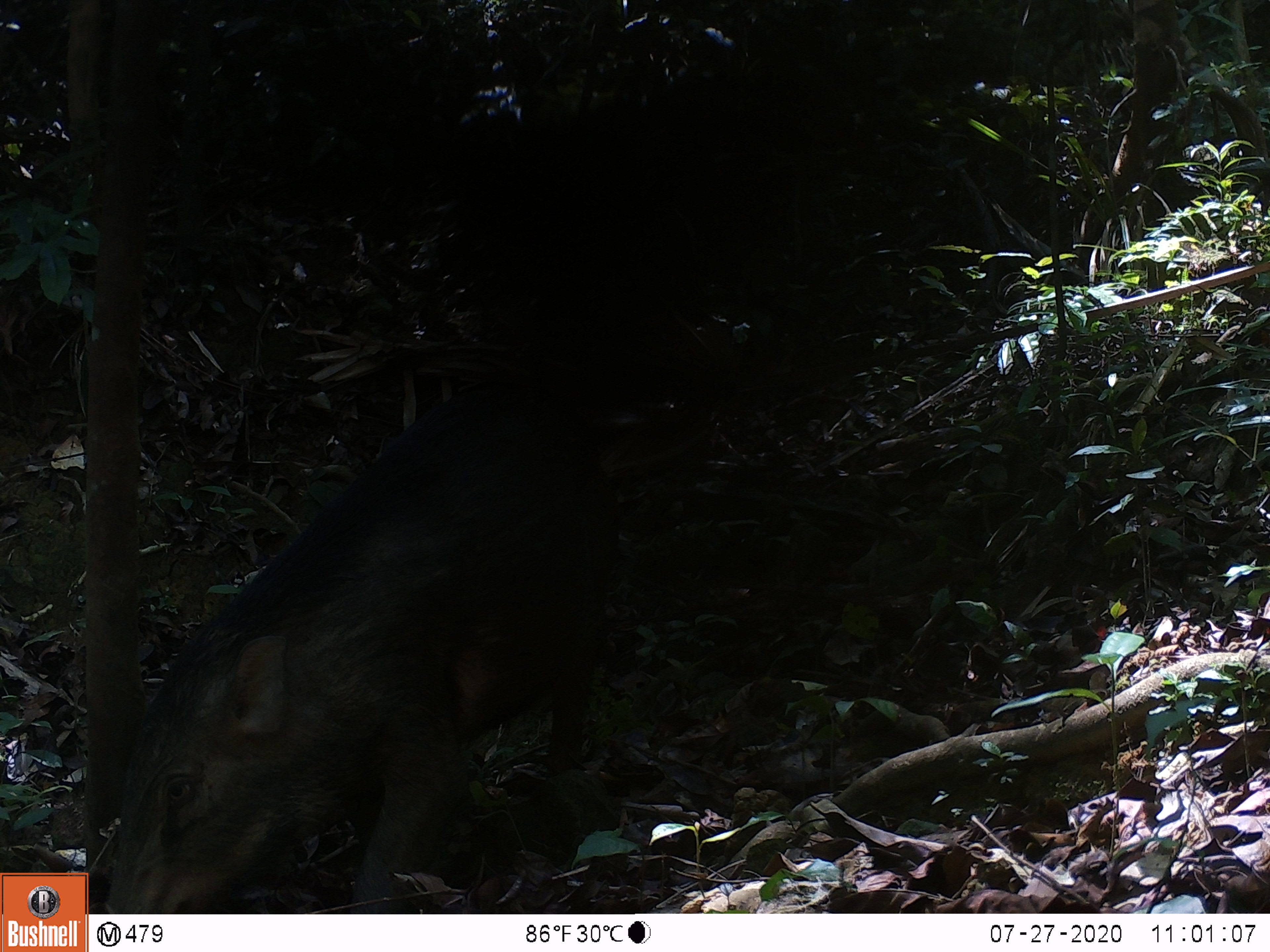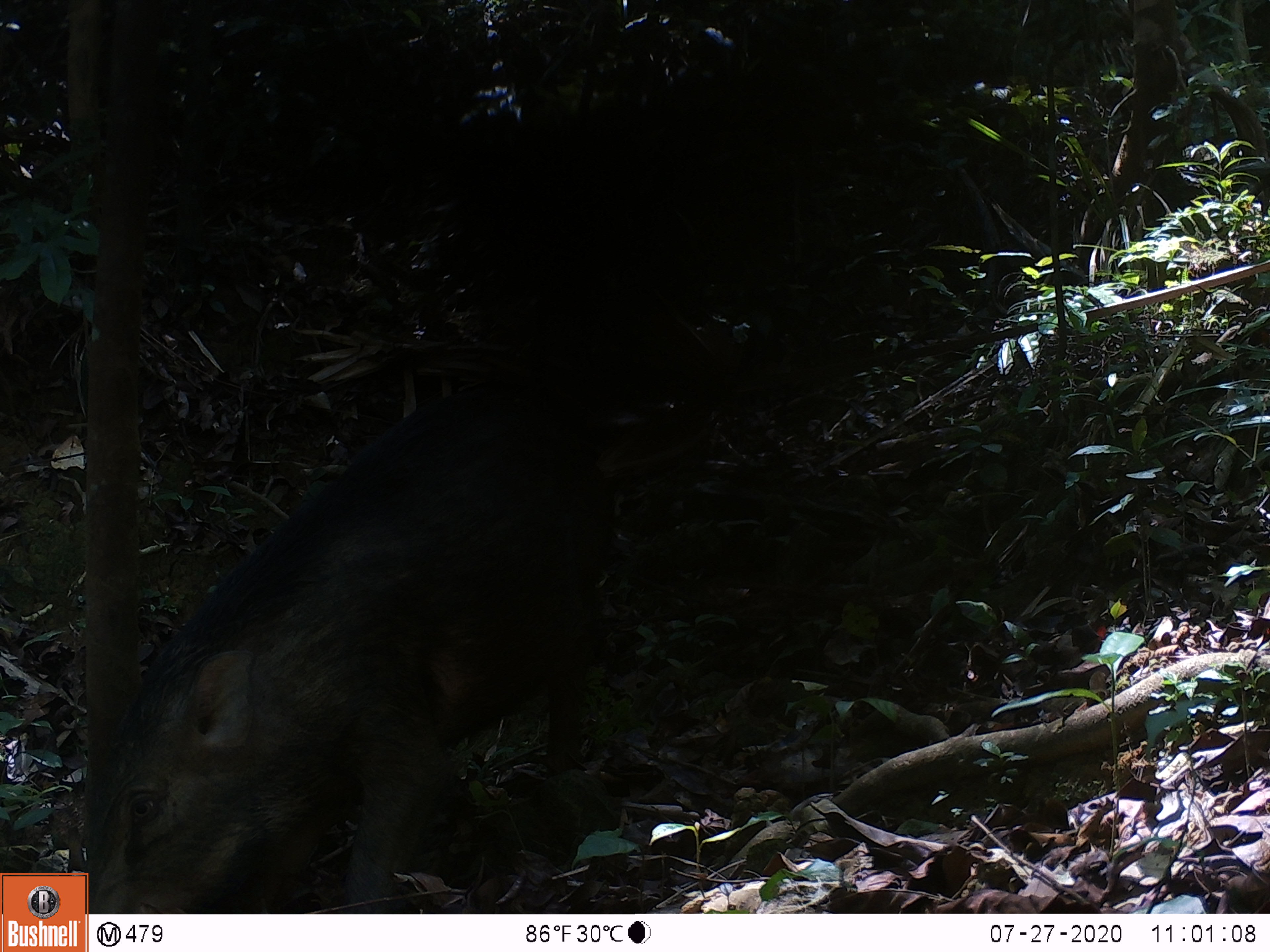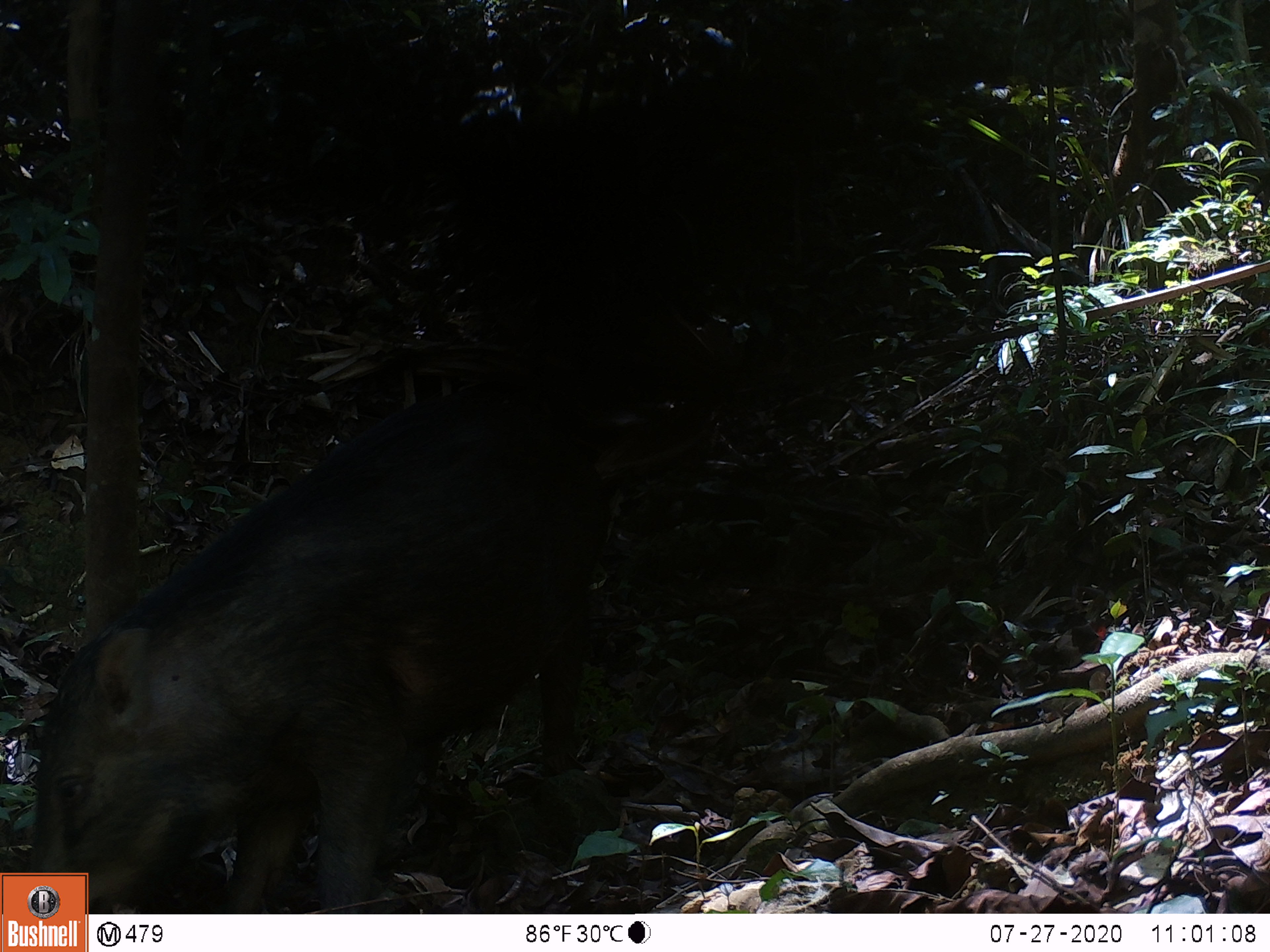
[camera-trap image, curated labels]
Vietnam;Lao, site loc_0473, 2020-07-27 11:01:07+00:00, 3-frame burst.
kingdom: Animalia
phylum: Chordata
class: Mammalia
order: Artiodactyla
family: Suidae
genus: Sus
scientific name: Sus scrofa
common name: eurasian wild pig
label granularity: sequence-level